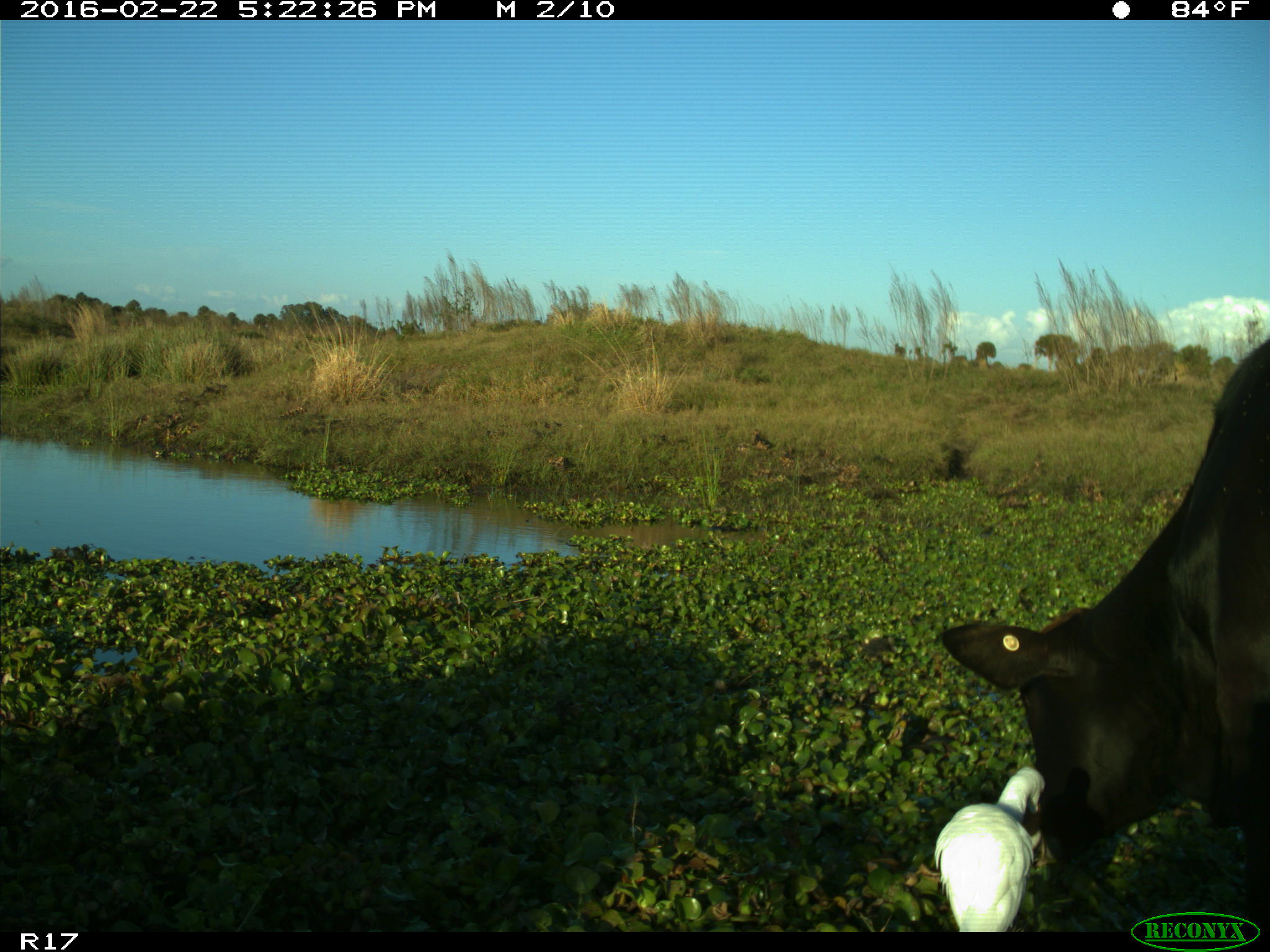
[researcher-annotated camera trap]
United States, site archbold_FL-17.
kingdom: Animalia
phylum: Chordata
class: Mammalia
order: Artiodactyla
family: Bovidae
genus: Bos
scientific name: Bos taurus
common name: domestic cow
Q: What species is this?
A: Bos taurus (domestic cow).